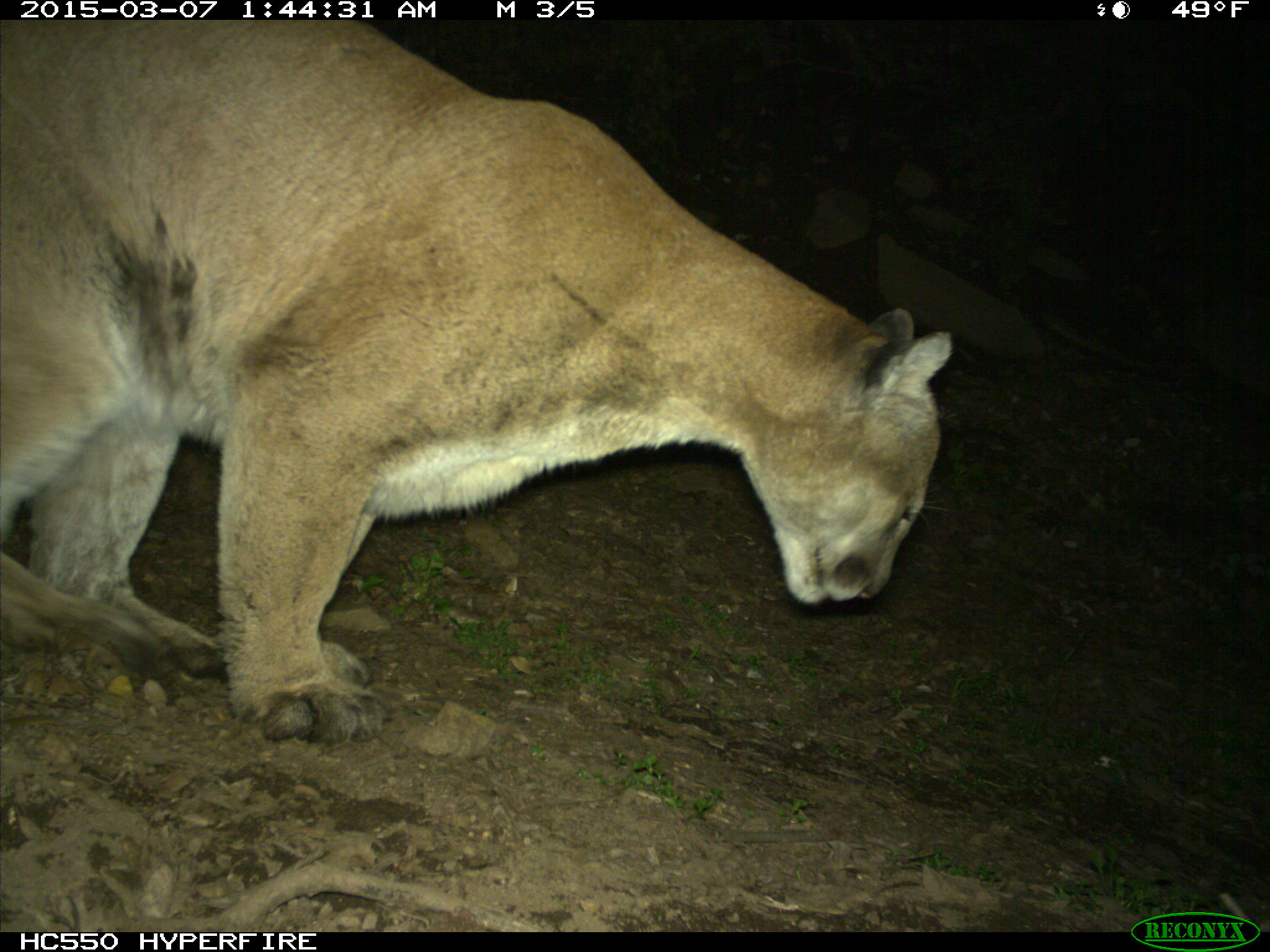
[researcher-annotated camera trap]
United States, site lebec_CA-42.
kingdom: Animalia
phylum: Chordata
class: Mammalia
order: Carnivora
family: Felidae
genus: Puma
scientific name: Puma concolor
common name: mountain lion